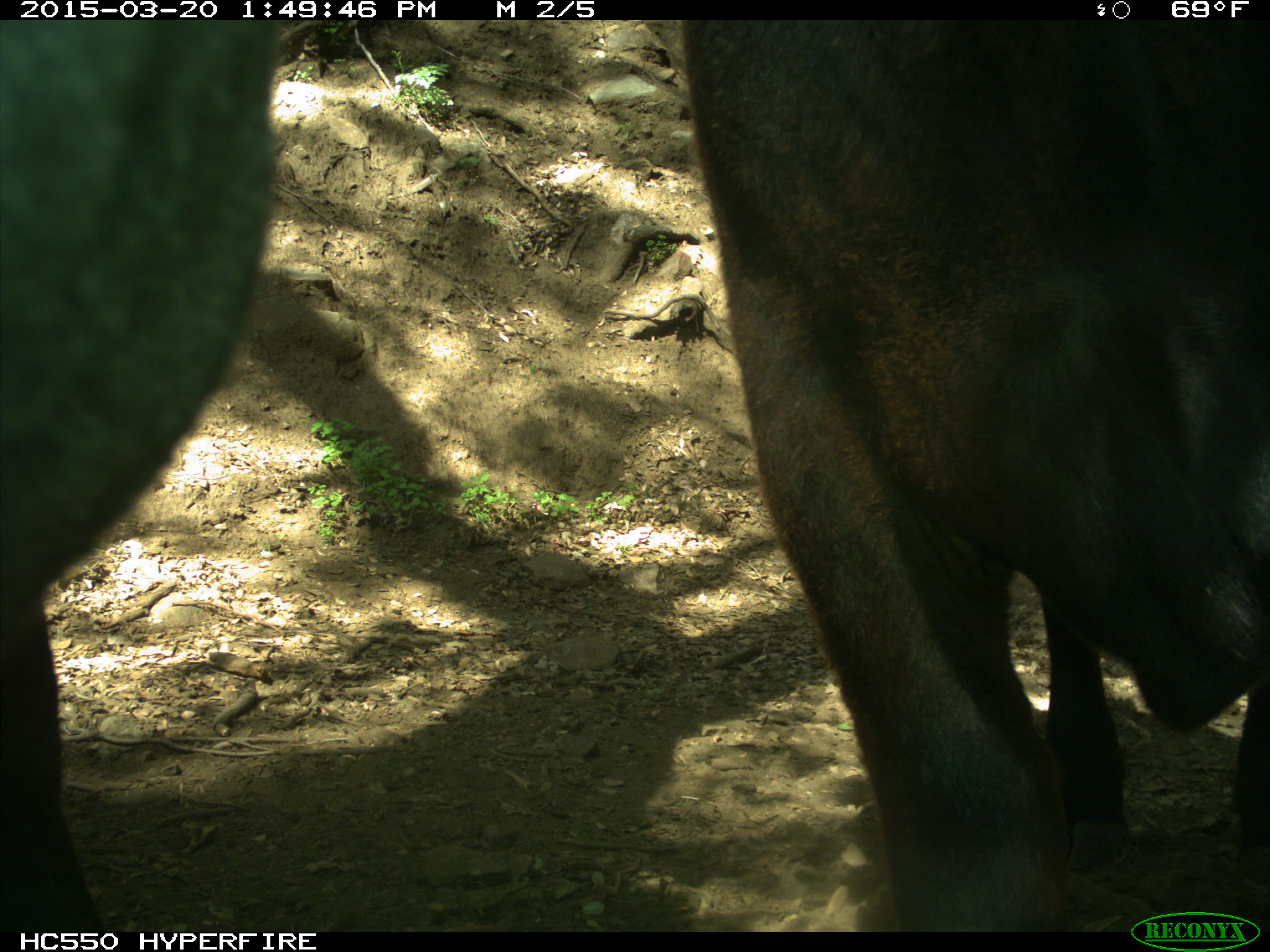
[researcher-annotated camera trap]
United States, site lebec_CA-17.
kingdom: Animalia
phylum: Chordata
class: Mammalia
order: Artiodactyla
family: Bovidae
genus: Bos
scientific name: Bos taurus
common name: domestic cow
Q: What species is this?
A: Bos taurus (domestic cow).